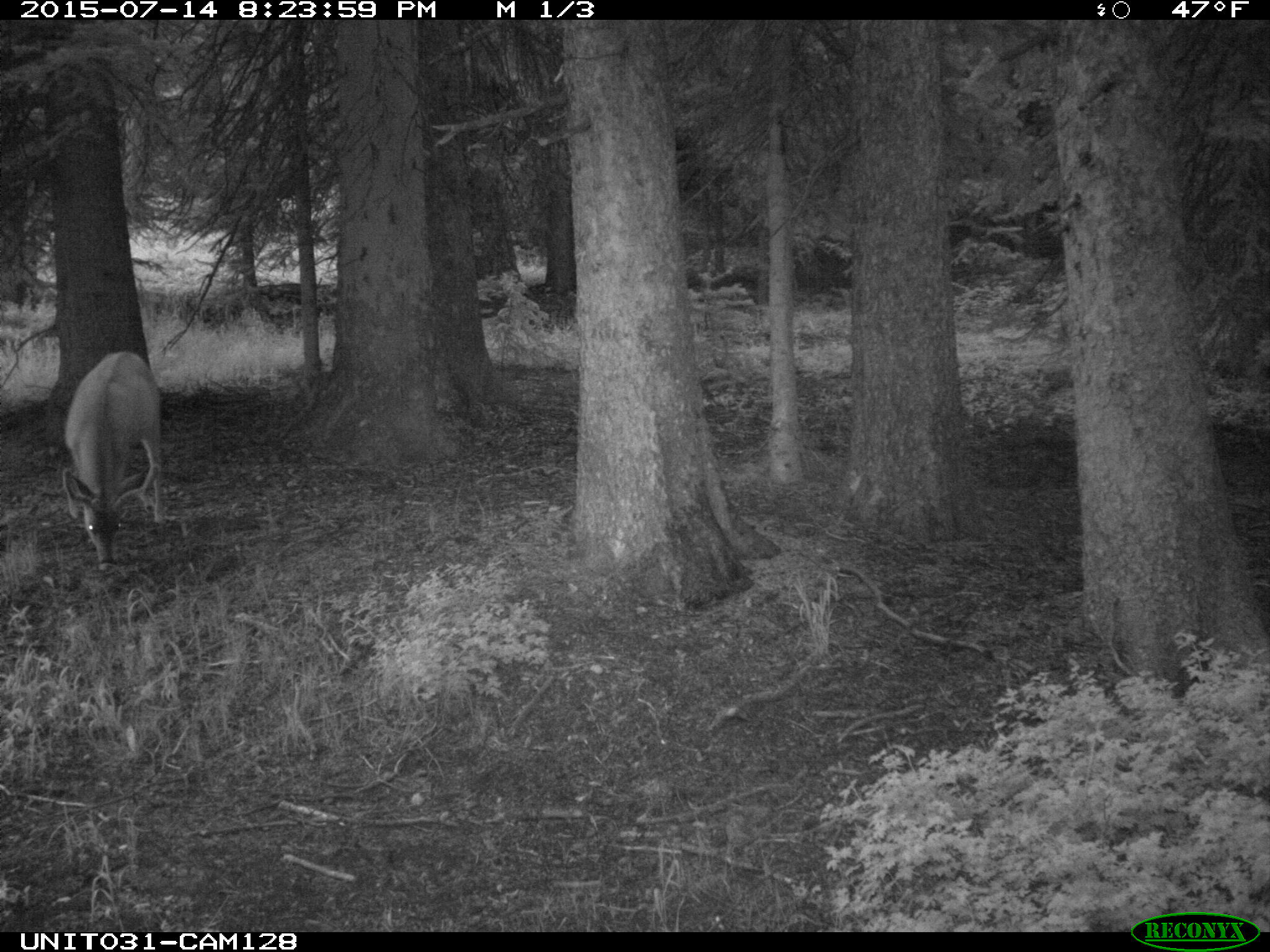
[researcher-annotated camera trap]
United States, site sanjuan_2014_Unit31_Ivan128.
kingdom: Animalia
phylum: Chordata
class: Mammalia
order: Artiodactyla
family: Cervidae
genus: Odocoileus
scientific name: Odocoileus hemionus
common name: mule deer